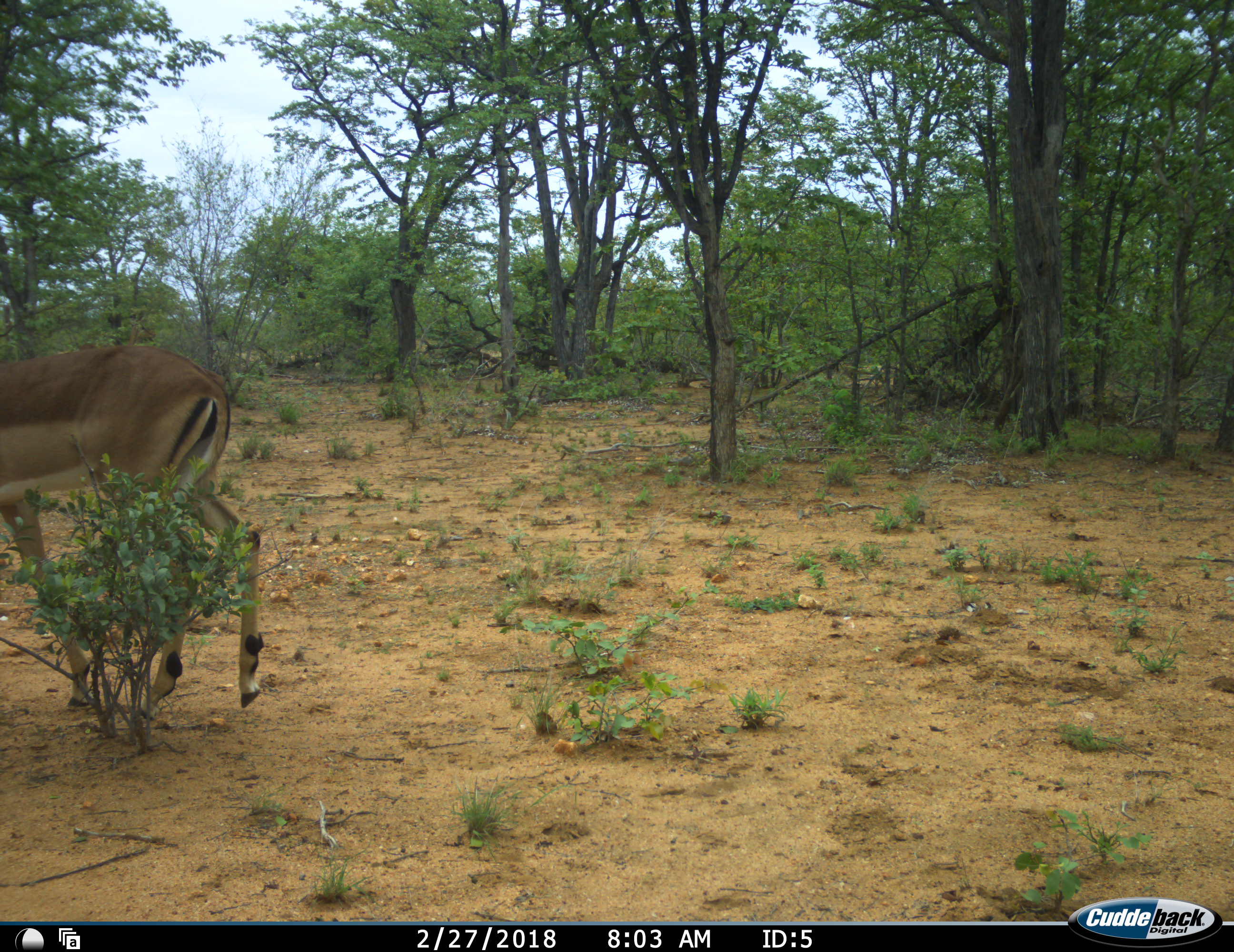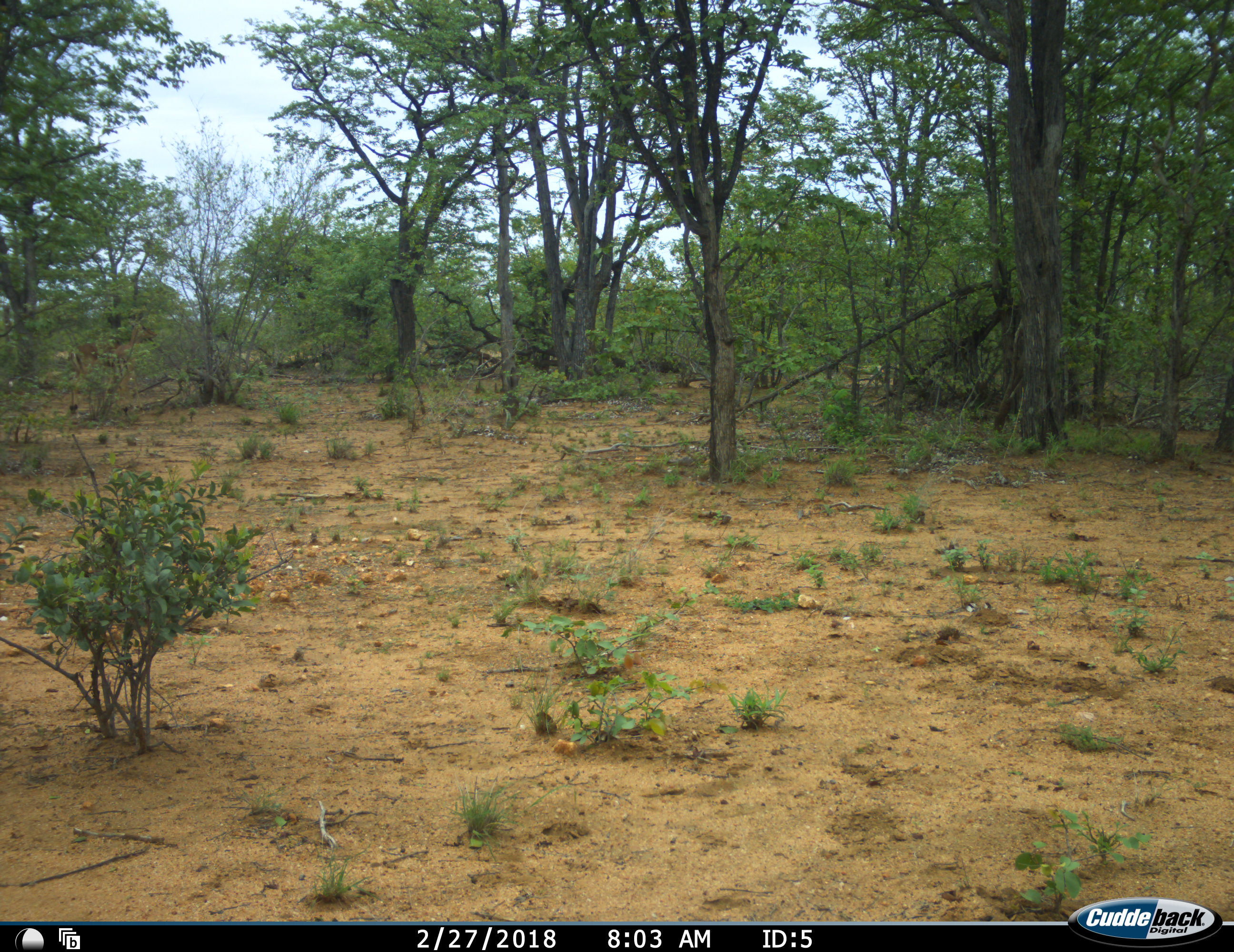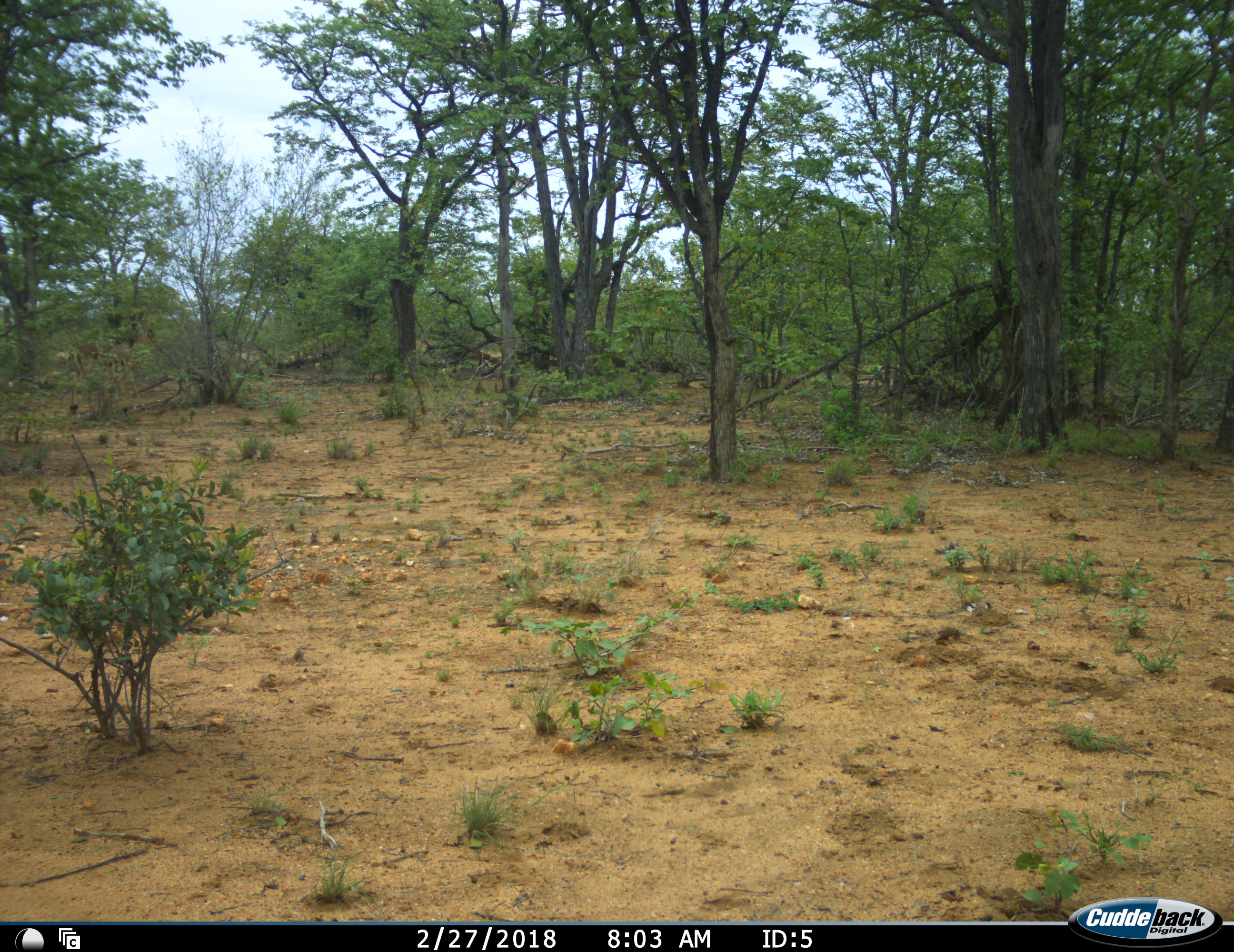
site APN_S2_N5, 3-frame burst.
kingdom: Animalia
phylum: Chordata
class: Mammalia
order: Artiodactyla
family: Bovidae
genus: Aepyceros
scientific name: Aepyceros melampus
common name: impala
Impala (Aepyceros melampus), count 1. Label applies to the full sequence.